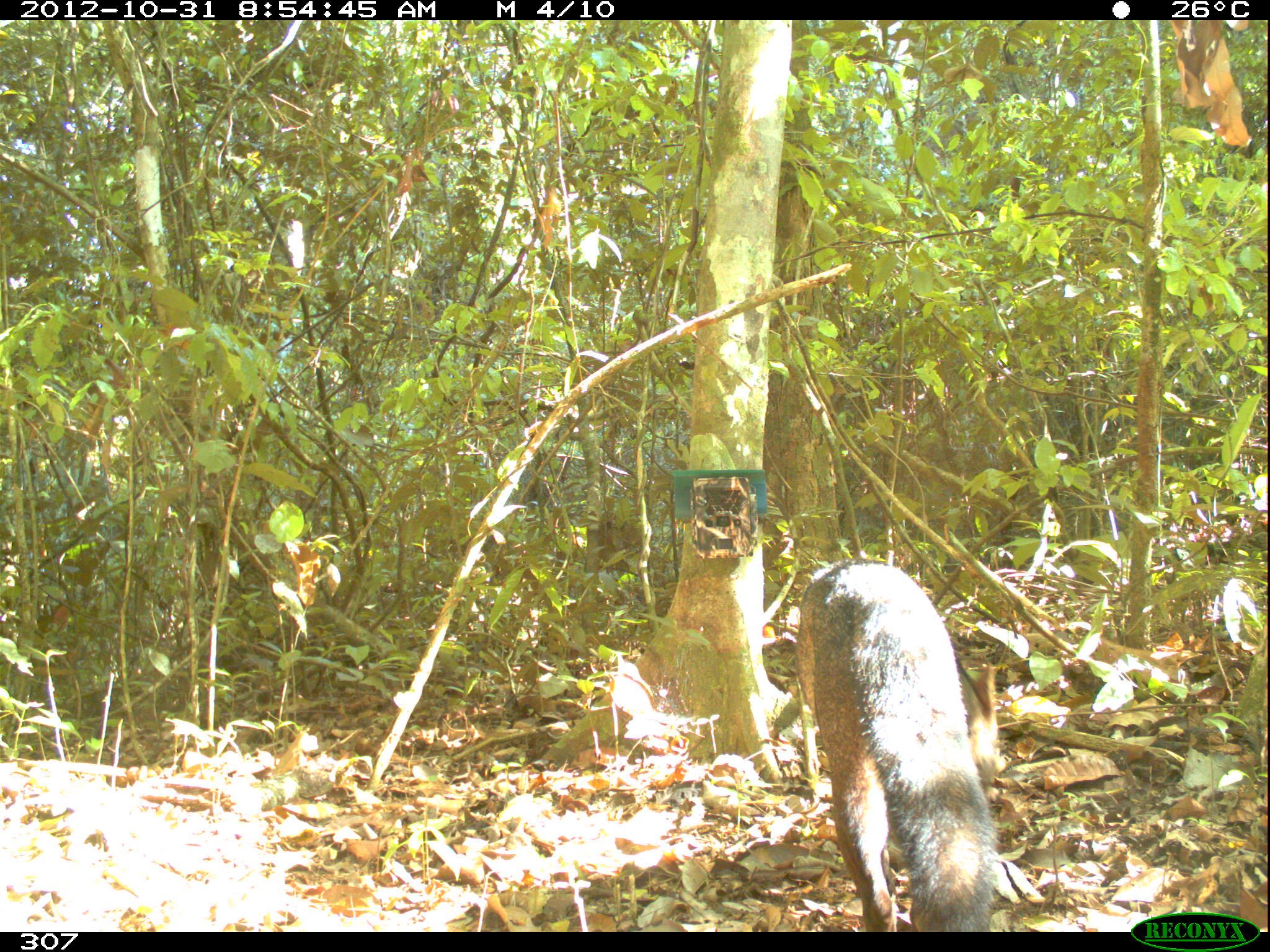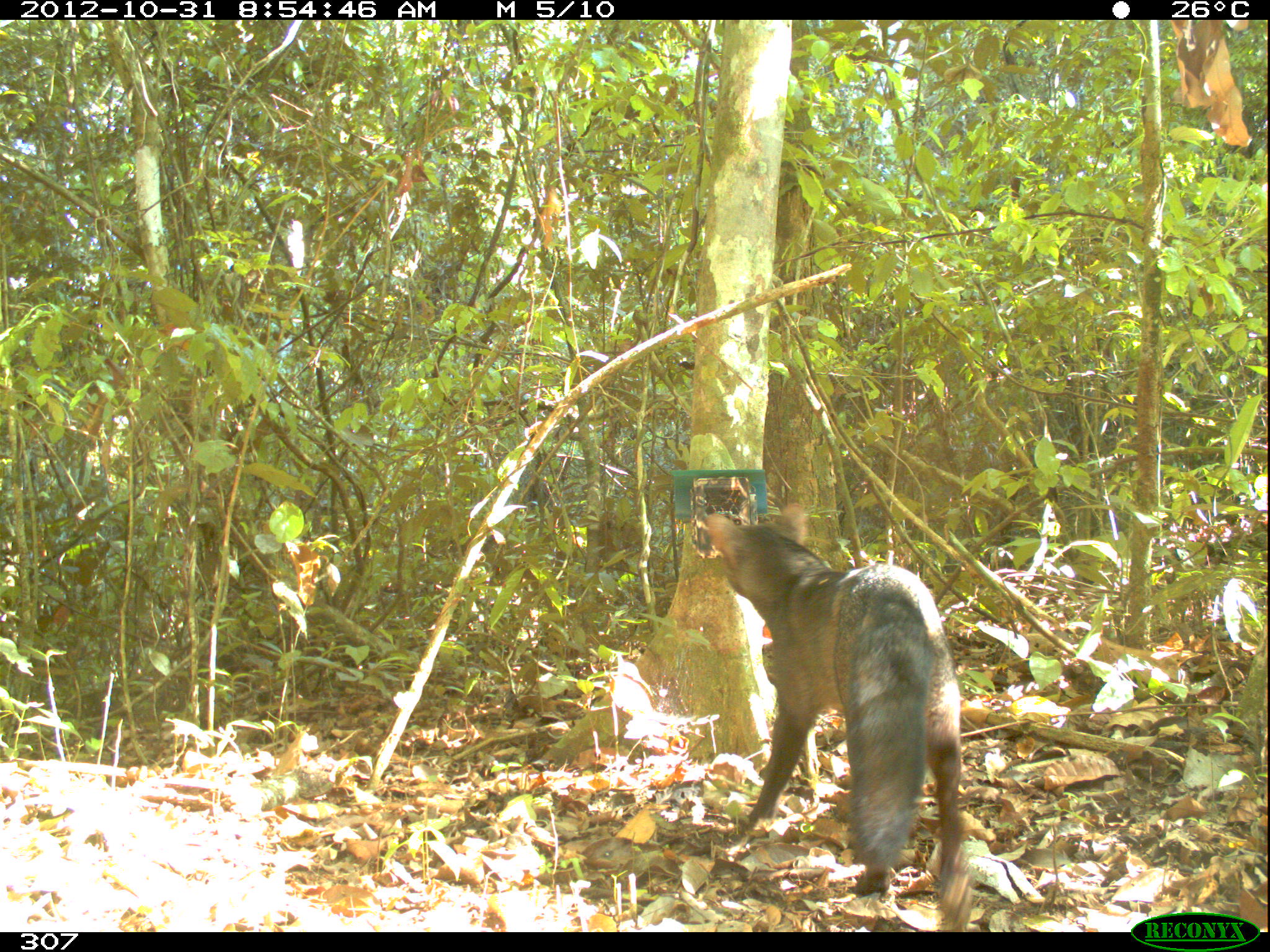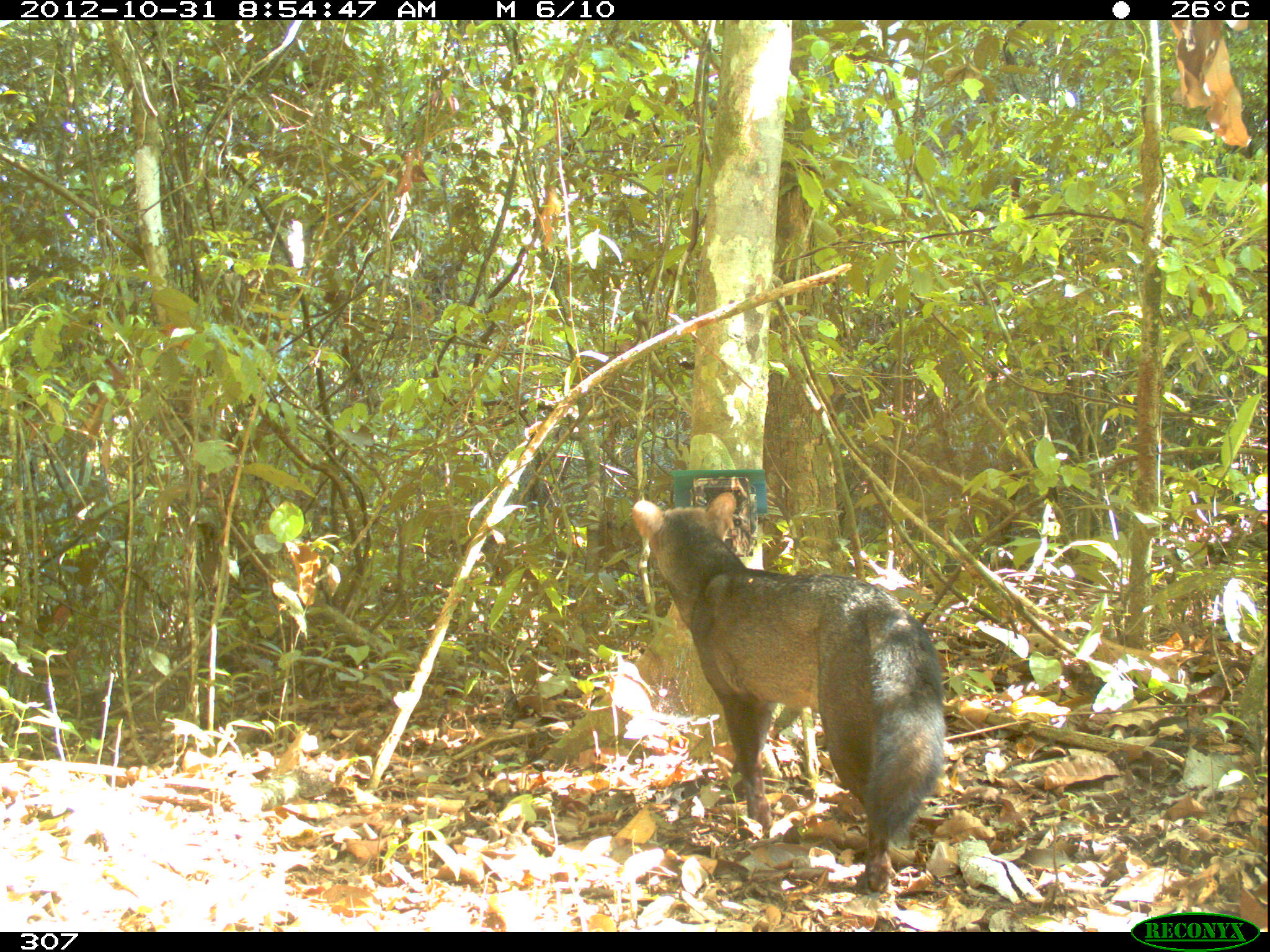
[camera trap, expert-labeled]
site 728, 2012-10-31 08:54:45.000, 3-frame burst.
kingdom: Animalia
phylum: Chordata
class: Mammalia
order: Carnivora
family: Canidae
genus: Atelocynus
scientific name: Atelocynus microtis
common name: short-eared dog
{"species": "Atelocynus microtis (short-eared dog)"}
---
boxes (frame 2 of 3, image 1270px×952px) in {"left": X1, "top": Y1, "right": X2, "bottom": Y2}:
atelocynus microtis: {"left": 702, "top": 502, "right": 974, "bottom": 932}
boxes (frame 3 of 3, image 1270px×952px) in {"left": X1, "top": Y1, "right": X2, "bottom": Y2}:
atelocynus microtis: {"left": 628, "top": 489, "right": 947, "bottom": 893}